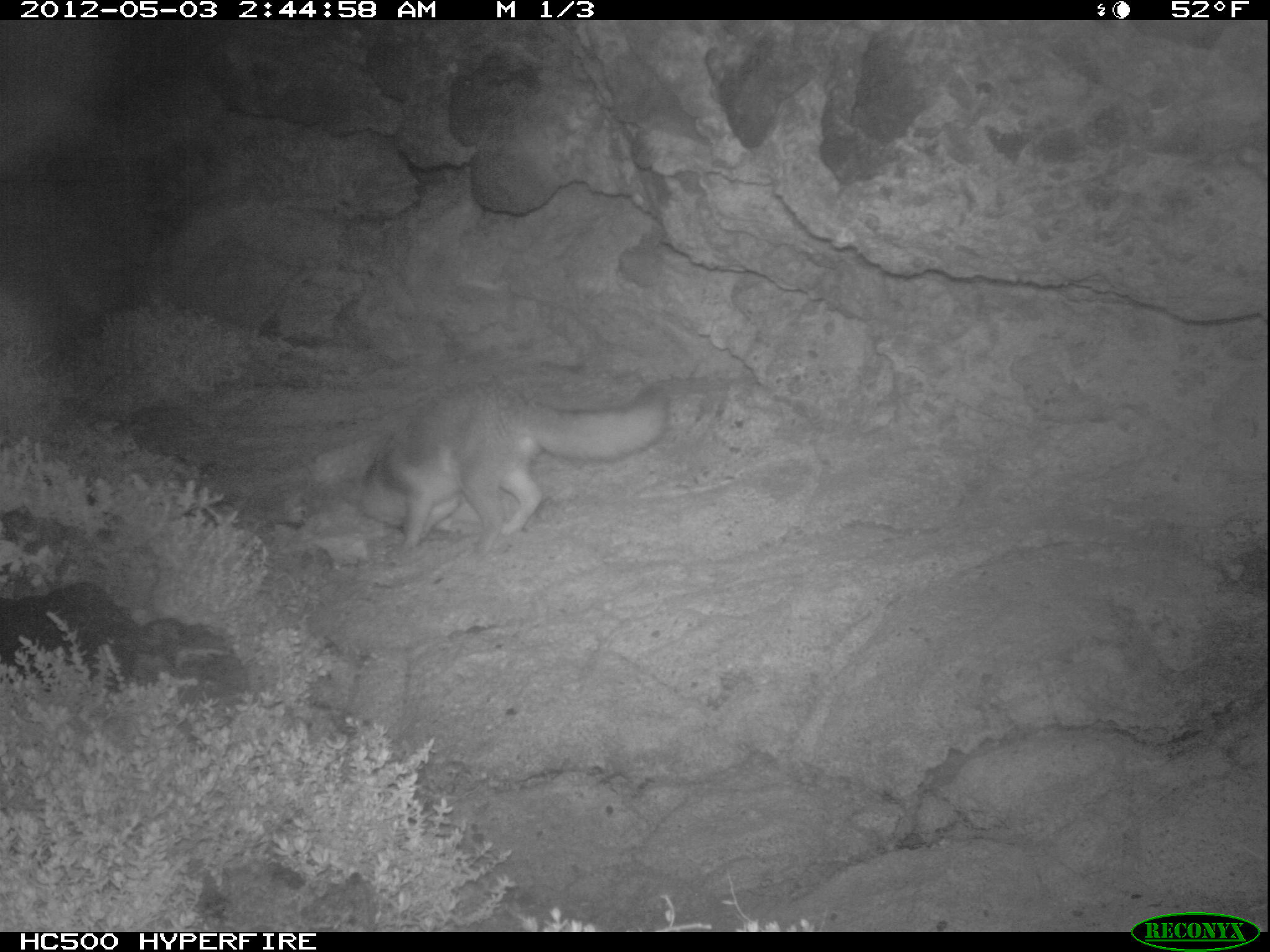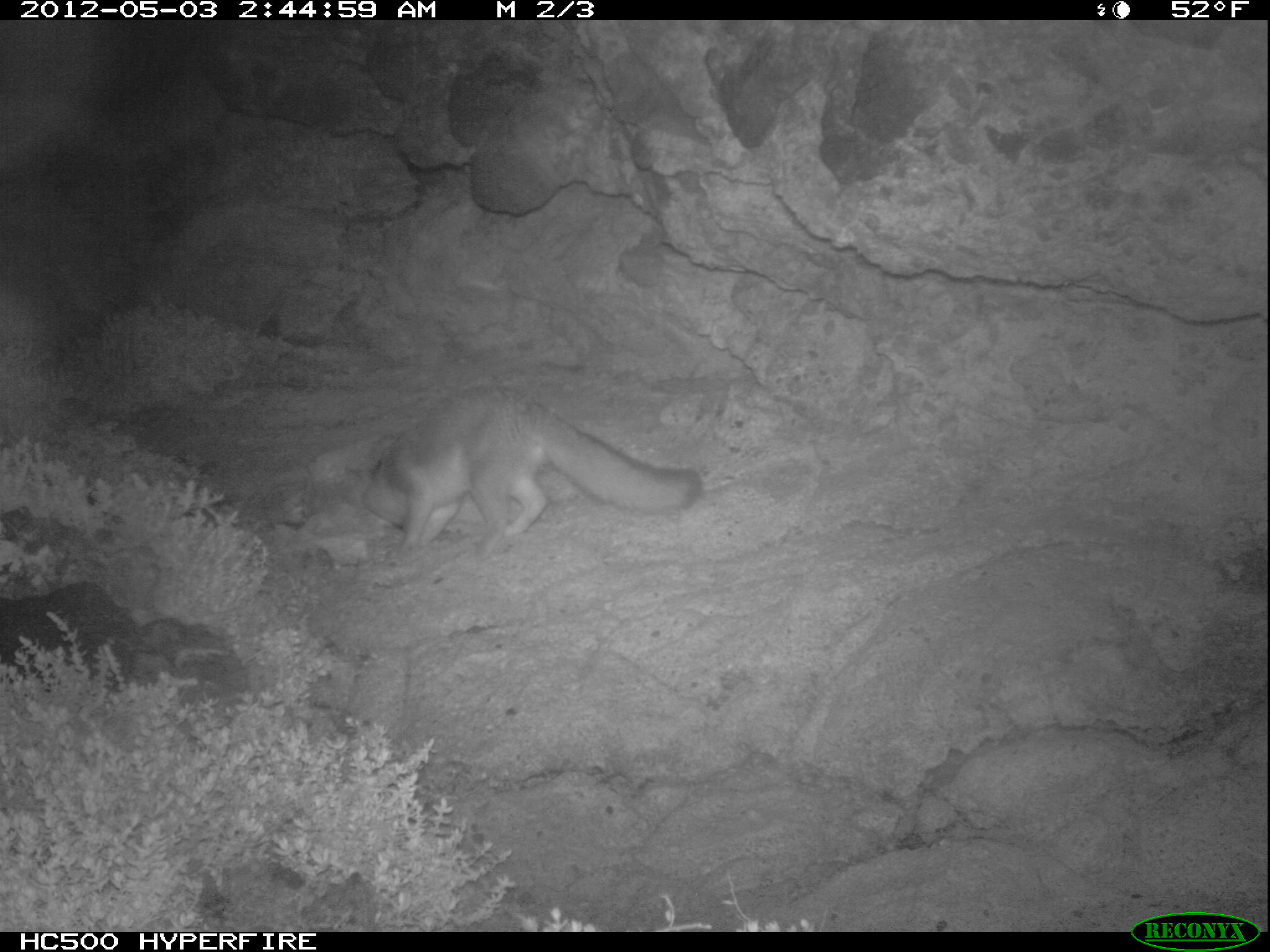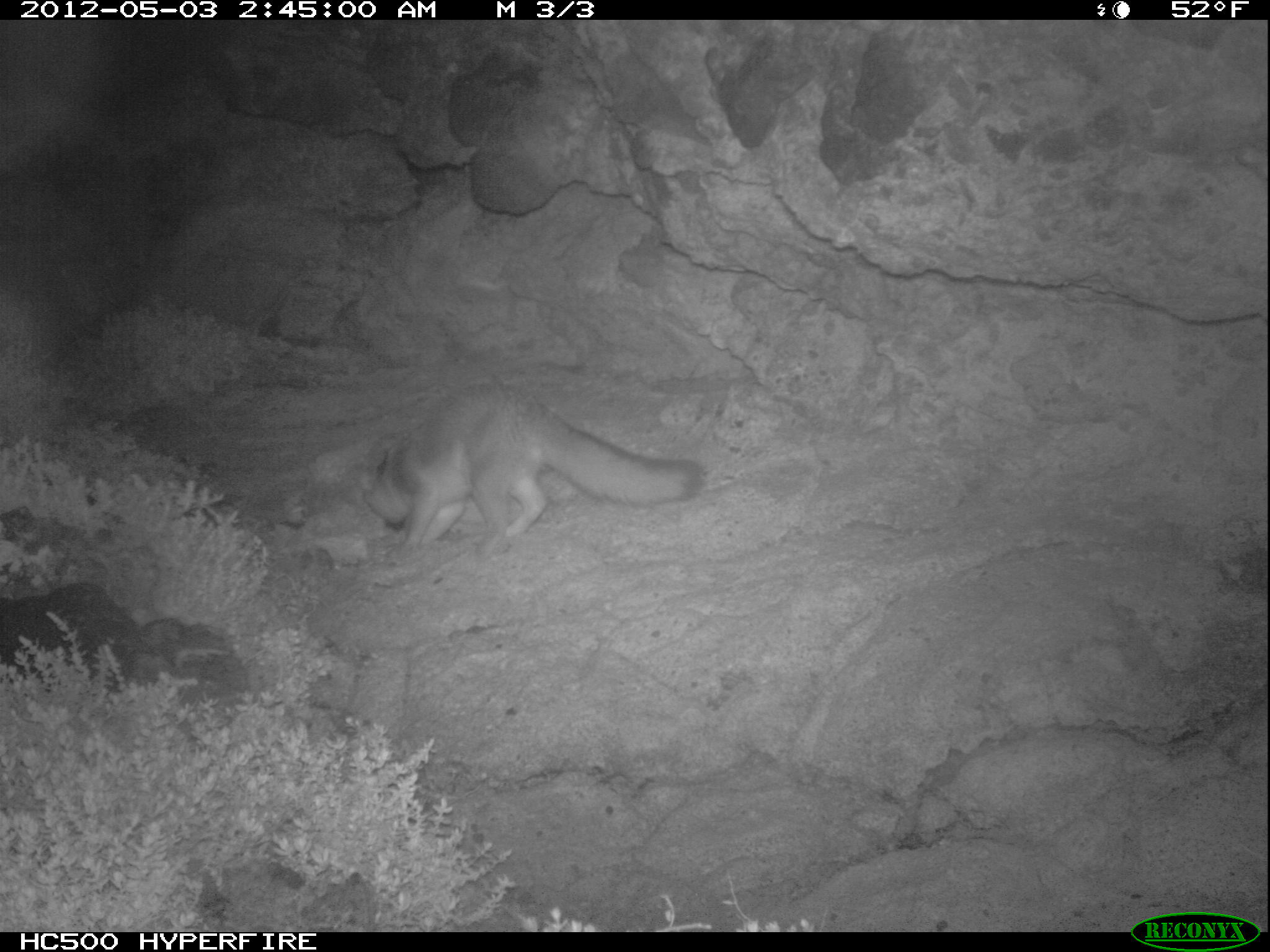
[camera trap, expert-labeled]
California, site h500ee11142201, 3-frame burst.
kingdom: Animalia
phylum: Chordata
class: Mammalia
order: Carnivora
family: Canidae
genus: Urocyon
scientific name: Urocyon littoralis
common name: island fox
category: fox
Fox (island fox) (Urocyon littoralis).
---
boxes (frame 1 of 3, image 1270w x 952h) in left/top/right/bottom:
fox: 342/379/671/570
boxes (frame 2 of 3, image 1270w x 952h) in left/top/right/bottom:
fox: 345/385/701/563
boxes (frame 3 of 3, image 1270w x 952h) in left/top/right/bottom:
fox: 349/385/701/559